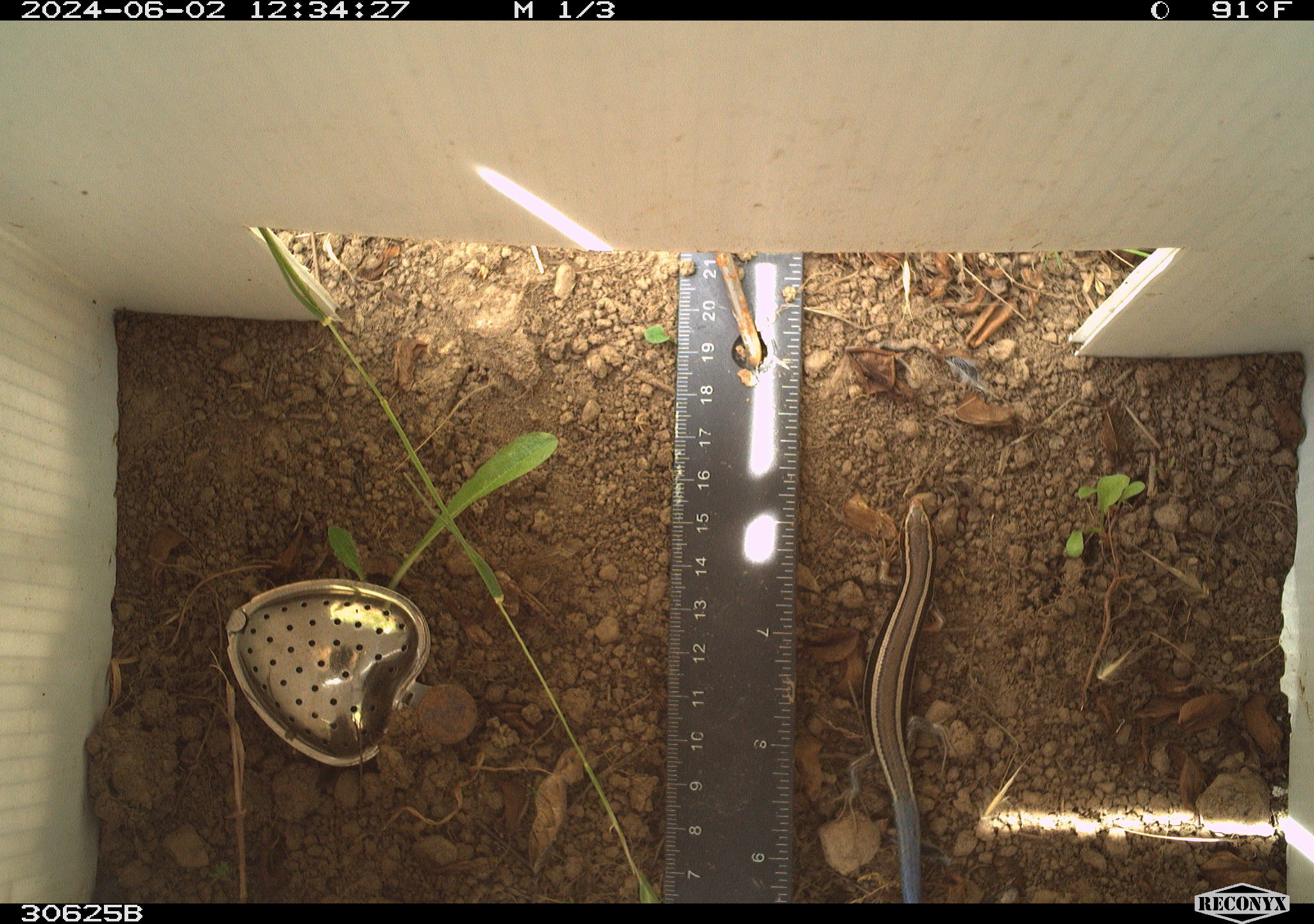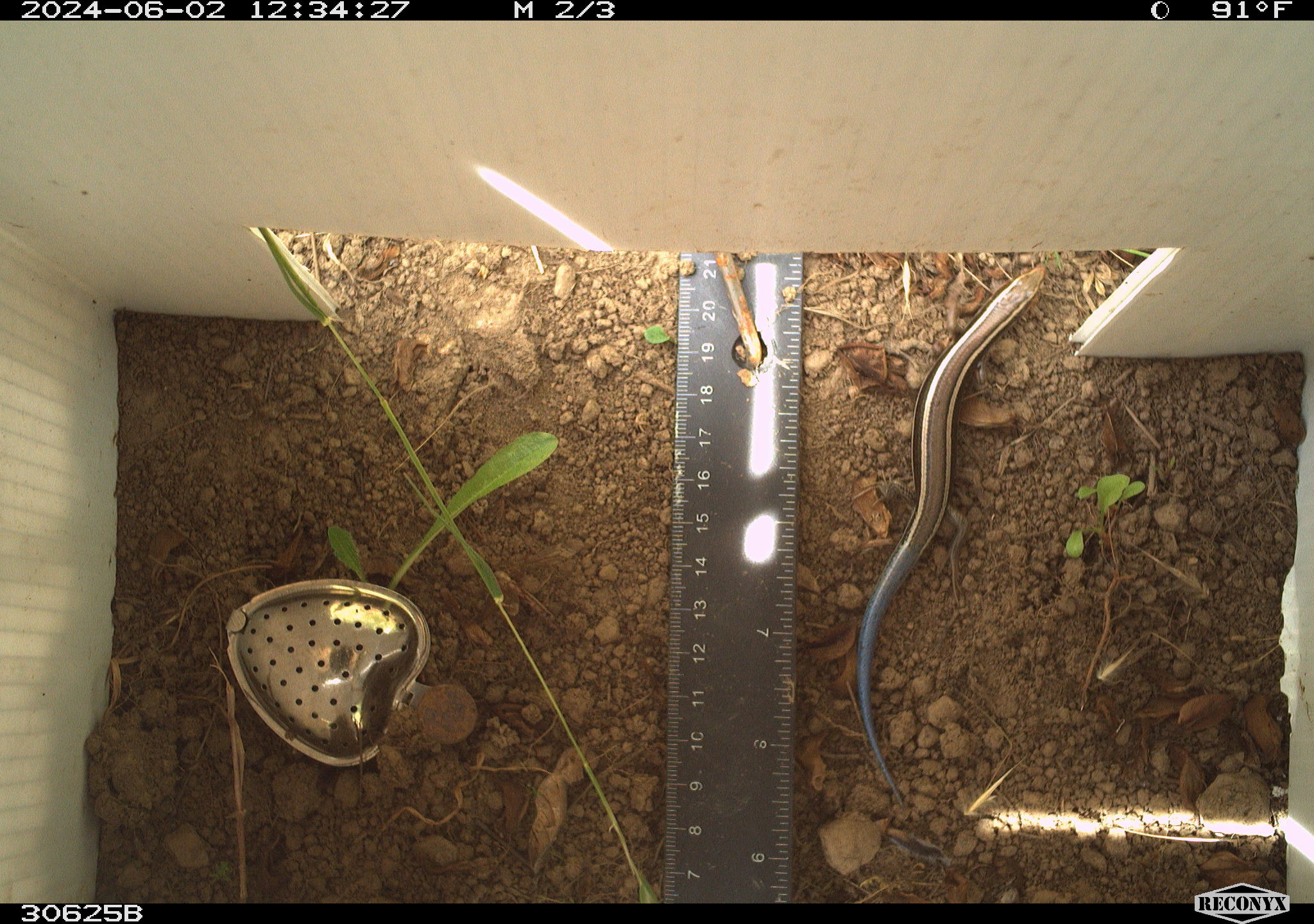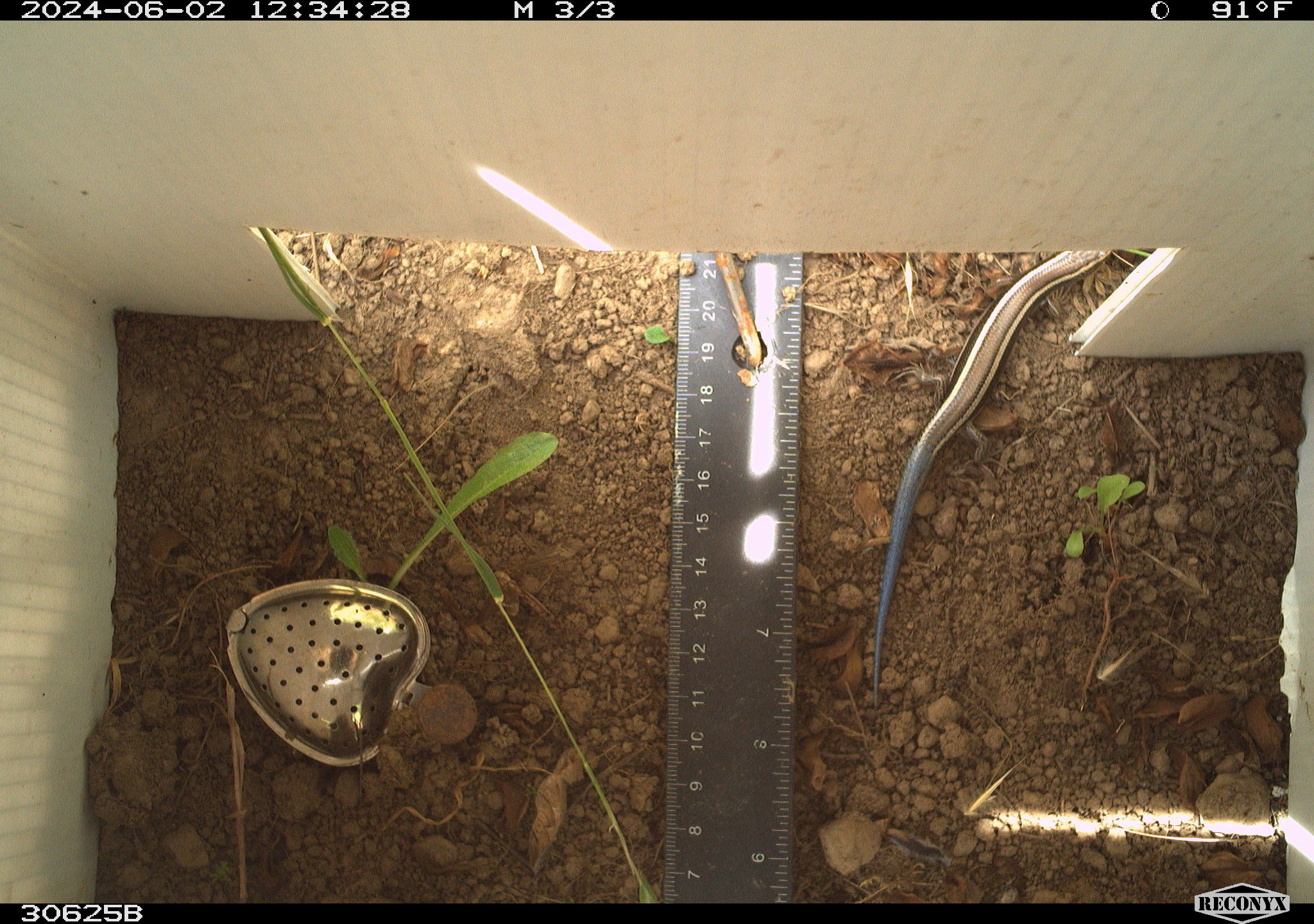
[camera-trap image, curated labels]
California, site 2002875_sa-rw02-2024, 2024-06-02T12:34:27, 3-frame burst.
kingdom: Animalia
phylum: Chordata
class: Reptilia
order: Squamata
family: Scincidae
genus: Plestiodon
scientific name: Plestiodon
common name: blue-tailed skinks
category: plestiodon species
Plestiodon species (blue-tailed skinks) (Plestiodon).